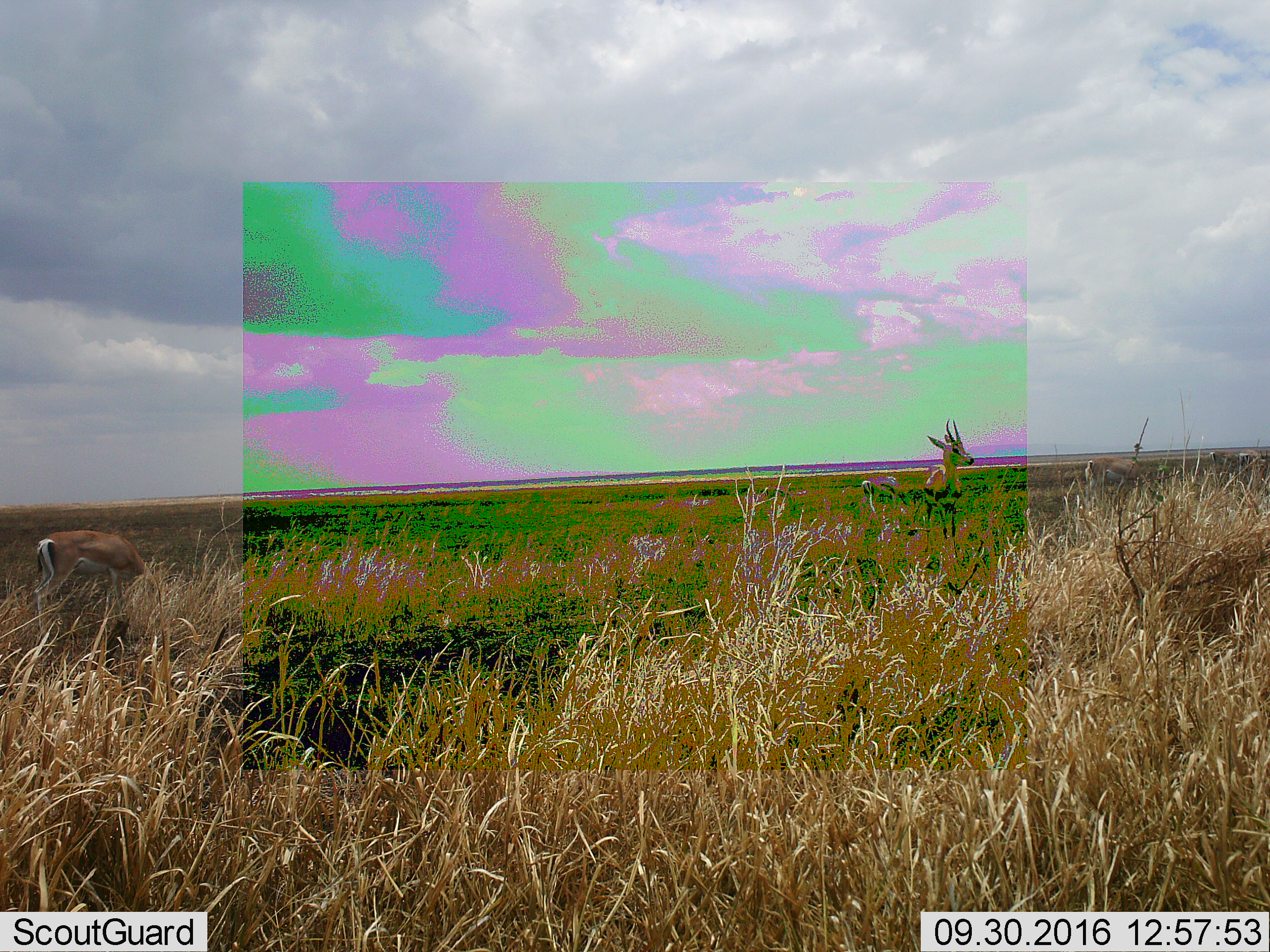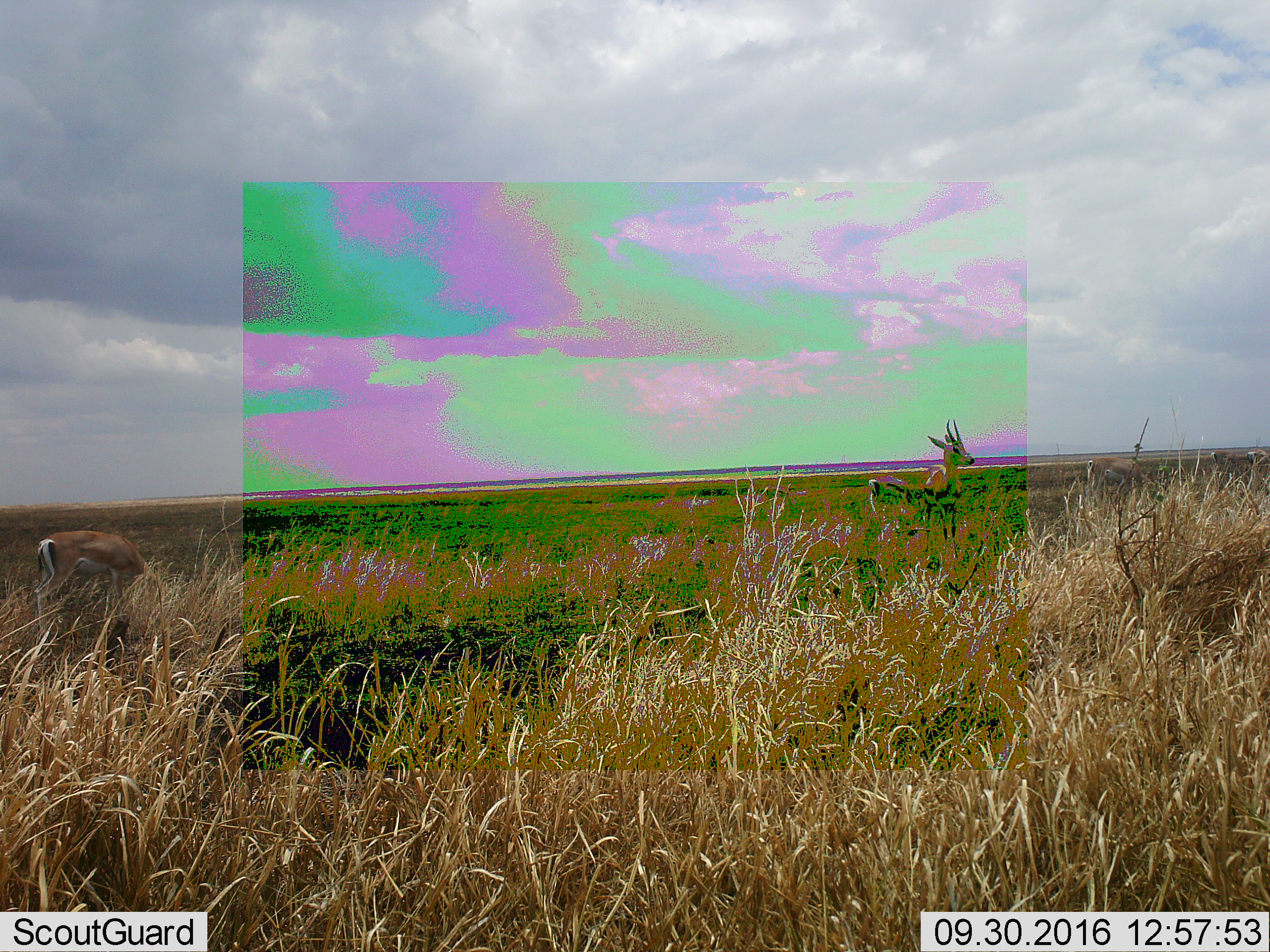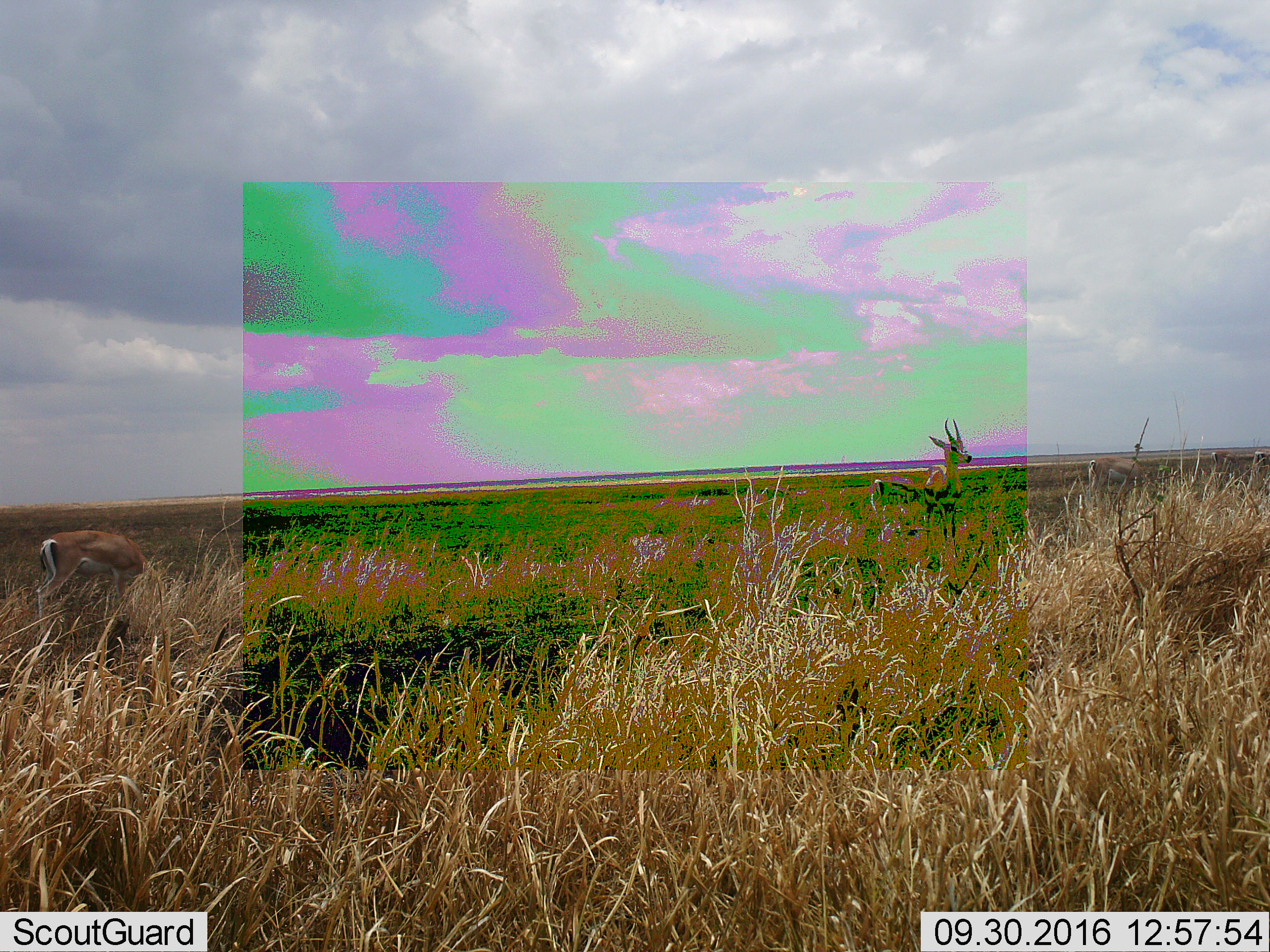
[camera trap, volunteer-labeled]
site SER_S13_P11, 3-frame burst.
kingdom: Animalia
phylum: Chordata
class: Mammalia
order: Artiodactyla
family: Bovidae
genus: Eudorcas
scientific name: Eudorcas thomsonii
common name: thomson's gazelle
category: gazellethomsons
Gazellethomsons (thomson's gazelle) (Eudorcas thomsonii), count 5. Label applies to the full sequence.